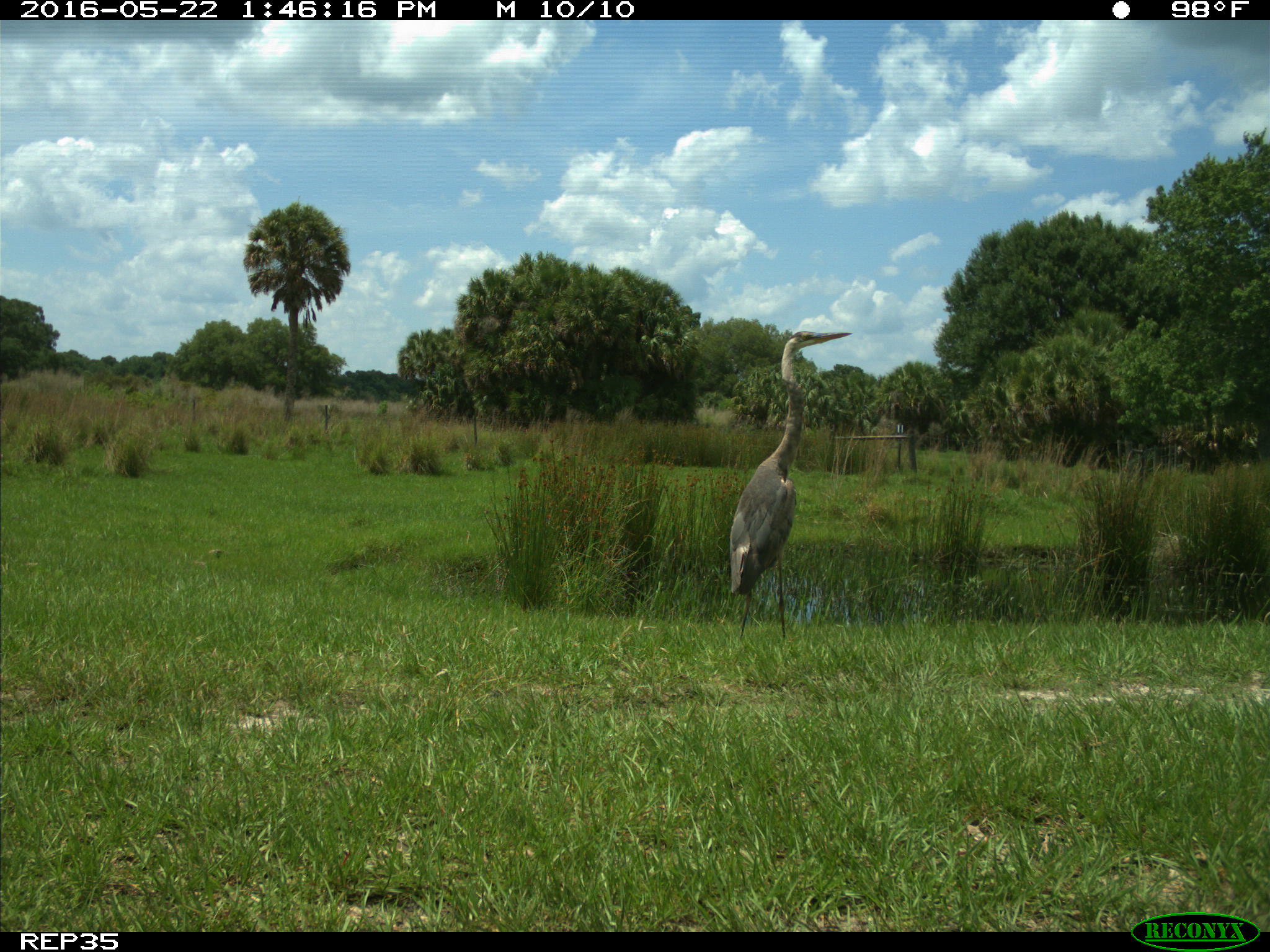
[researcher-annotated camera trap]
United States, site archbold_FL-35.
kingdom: Animalia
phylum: Chordata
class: Aves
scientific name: Aves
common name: birds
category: unidentified bird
Unidentified bird (birds) (Aves).